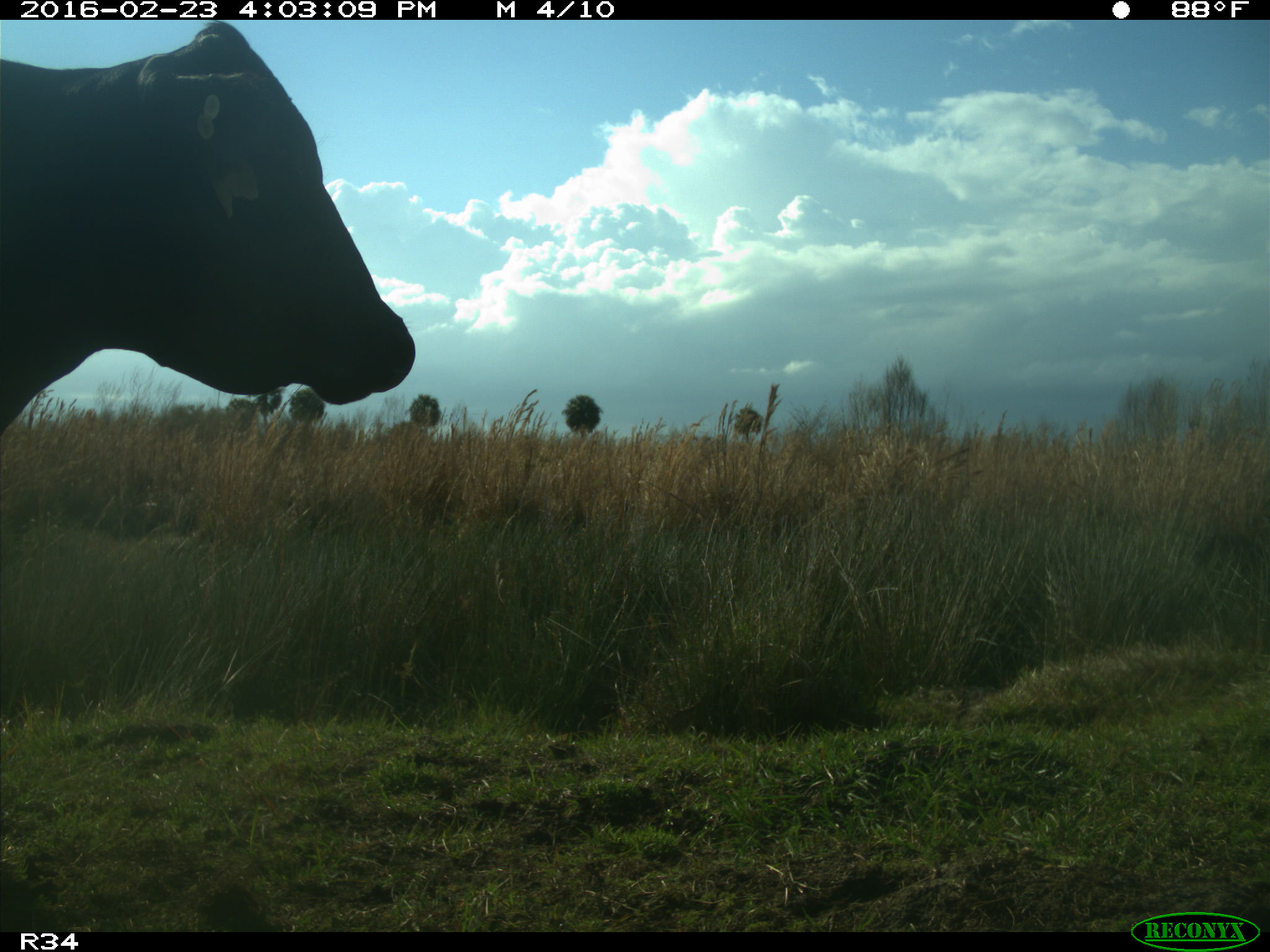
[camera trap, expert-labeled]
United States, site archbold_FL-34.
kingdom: Animalia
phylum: Chordata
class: Mammalia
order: Artiodactyla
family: Bovidae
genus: Bos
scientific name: Bos taurus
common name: domestic cow